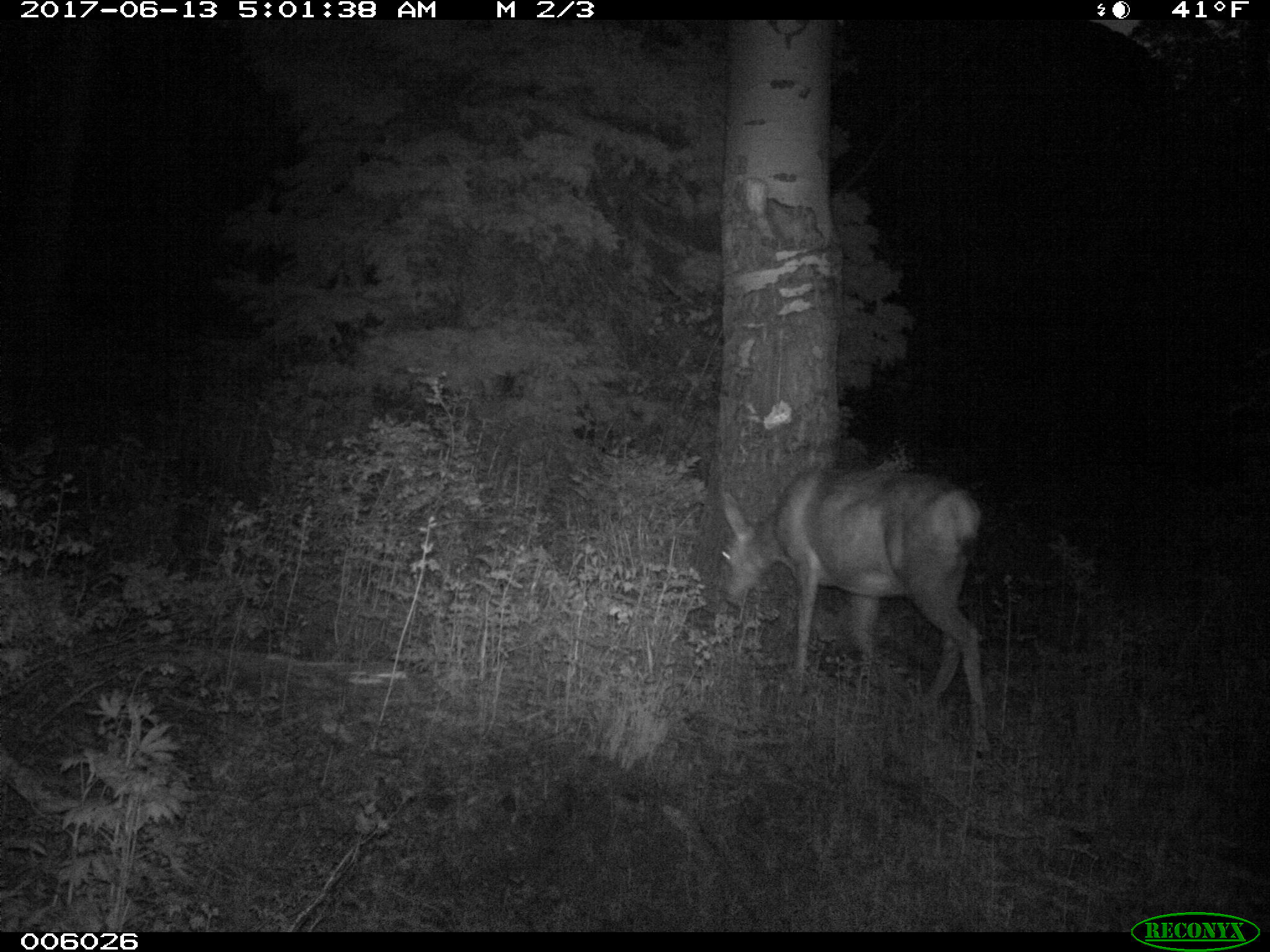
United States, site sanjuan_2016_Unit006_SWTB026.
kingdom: Animalia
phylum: Chordata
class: Mammalia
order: Artiodactyla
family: Cervidae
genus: Odocoileus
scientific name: Odocoileus hemionus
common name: mule deer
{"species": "Odocoileus hemionus (mule deer)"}